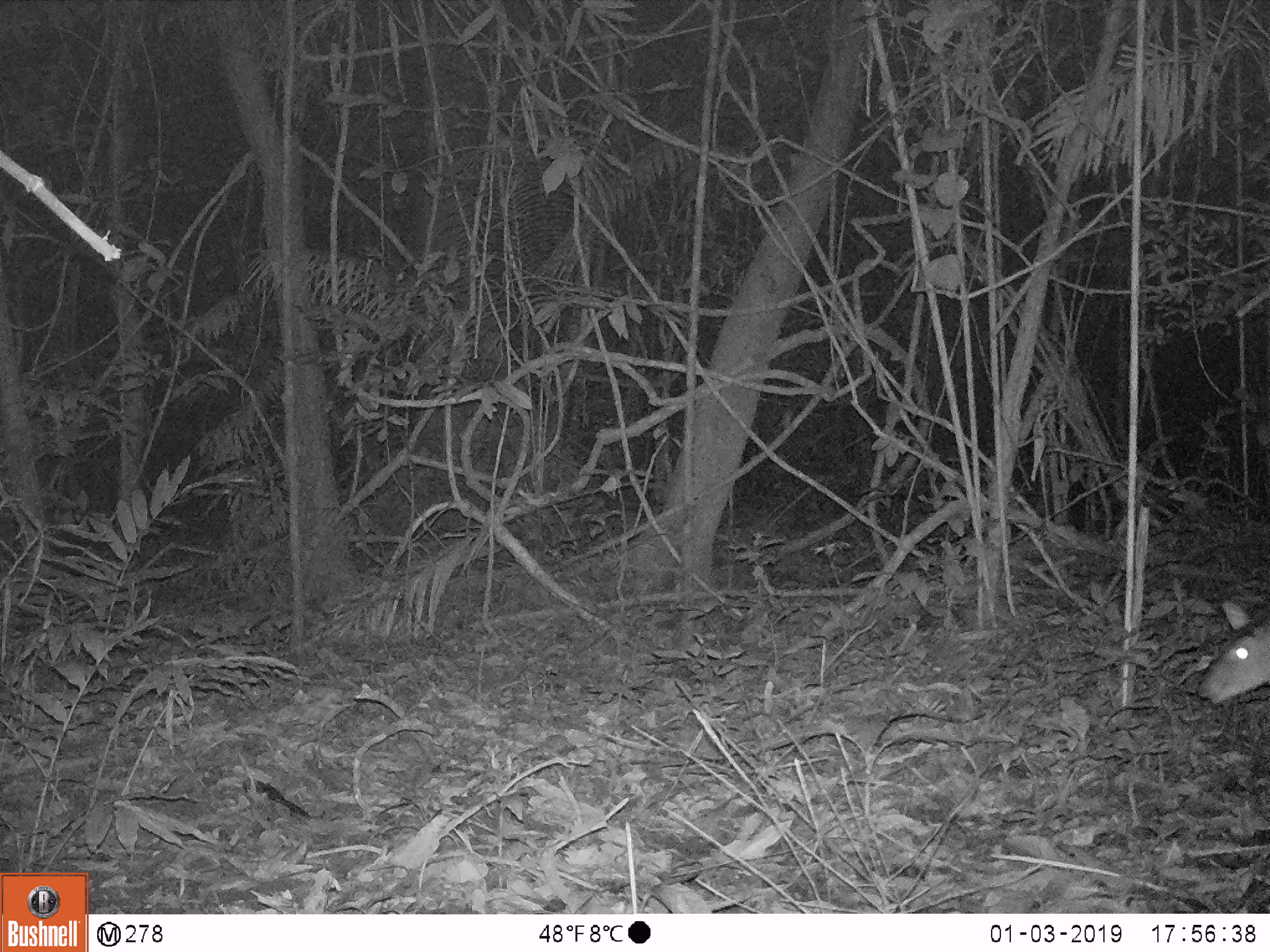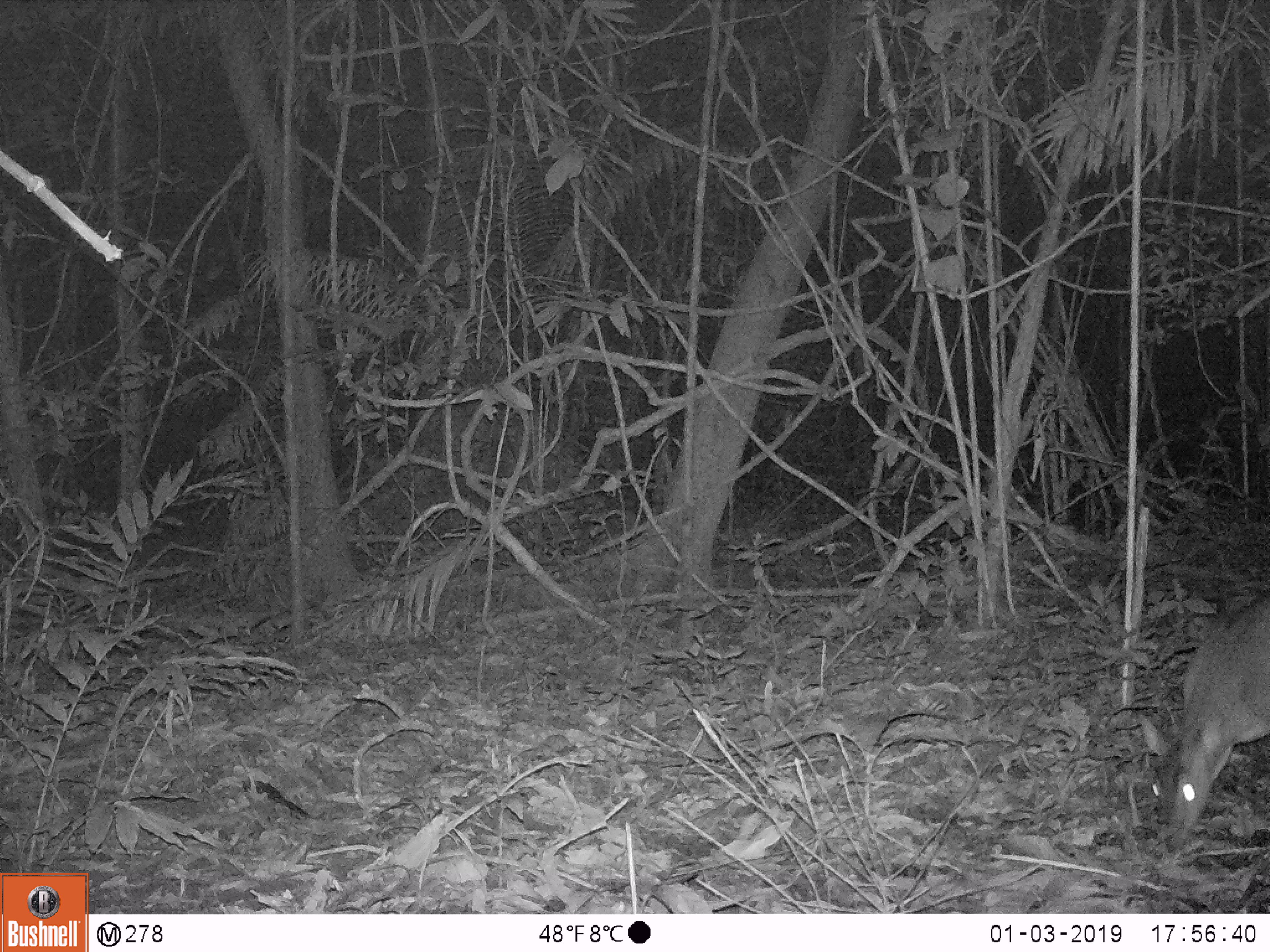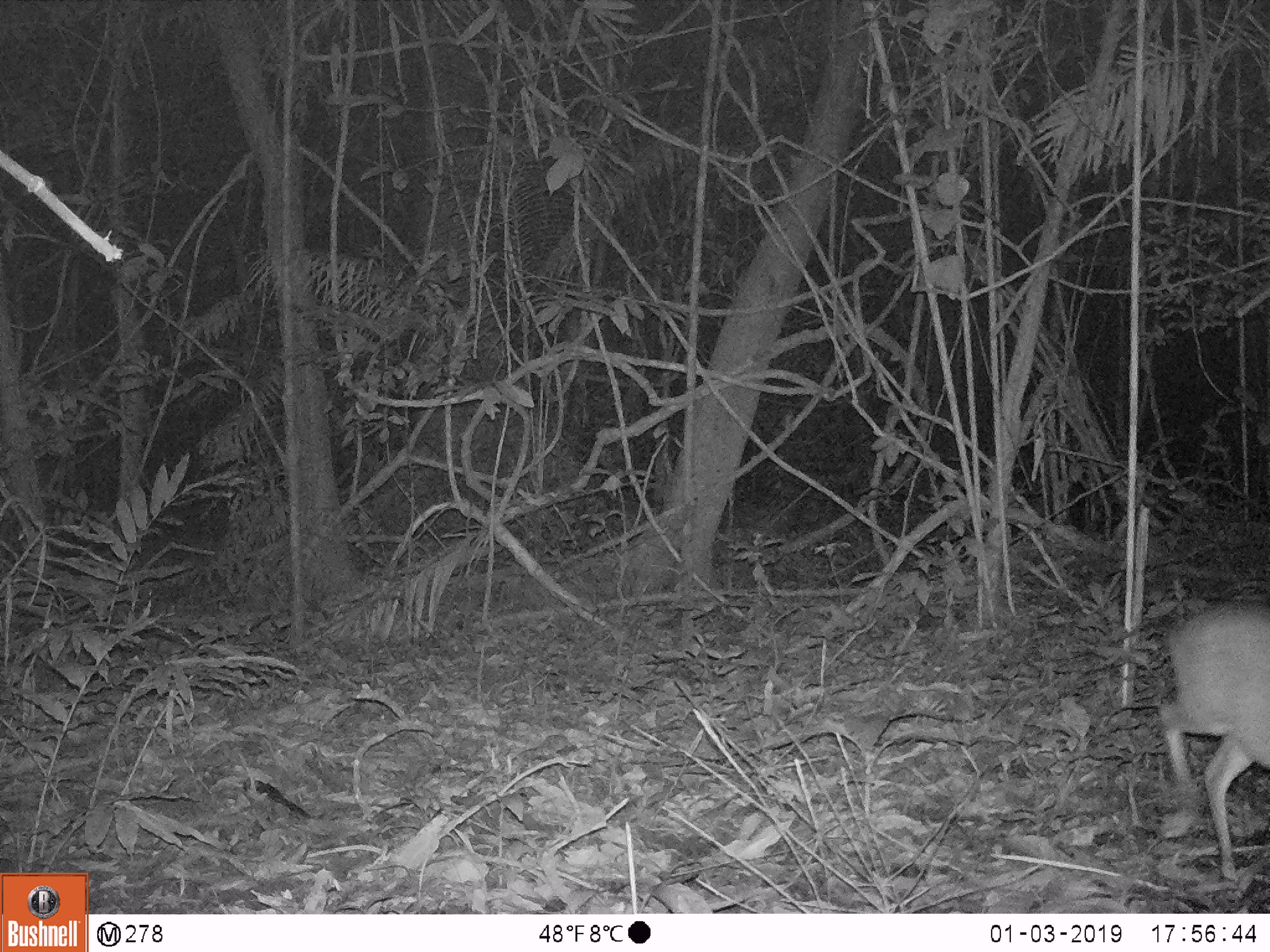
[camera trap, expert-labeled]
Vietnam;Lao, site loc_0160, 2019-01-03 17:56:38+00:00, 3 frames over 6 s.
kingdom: Animalia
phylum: Chordata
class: Mammalia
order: Artiodactyla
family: Cervidae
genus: Muntiacus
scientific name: Muntiacus vuquangensis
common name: large-antlered muntjac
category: large antlered muntjac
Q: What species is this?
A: Large antlered muntjac (large-antlered muntjac) (Muntiacus vuquangensis).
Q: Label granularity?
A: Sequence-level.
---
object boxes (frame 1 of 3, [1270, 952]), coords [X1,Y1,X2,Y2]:
large antlered muntjac: [1198,599,1270,704]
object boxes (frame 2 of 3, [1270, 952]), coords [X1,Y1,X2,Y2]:
large antlered muntjac: [1137,602,1270,849]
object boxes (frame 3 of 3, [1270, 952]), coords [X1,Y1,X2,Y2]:
large antlered muntjac: [1155,602,1270,877]